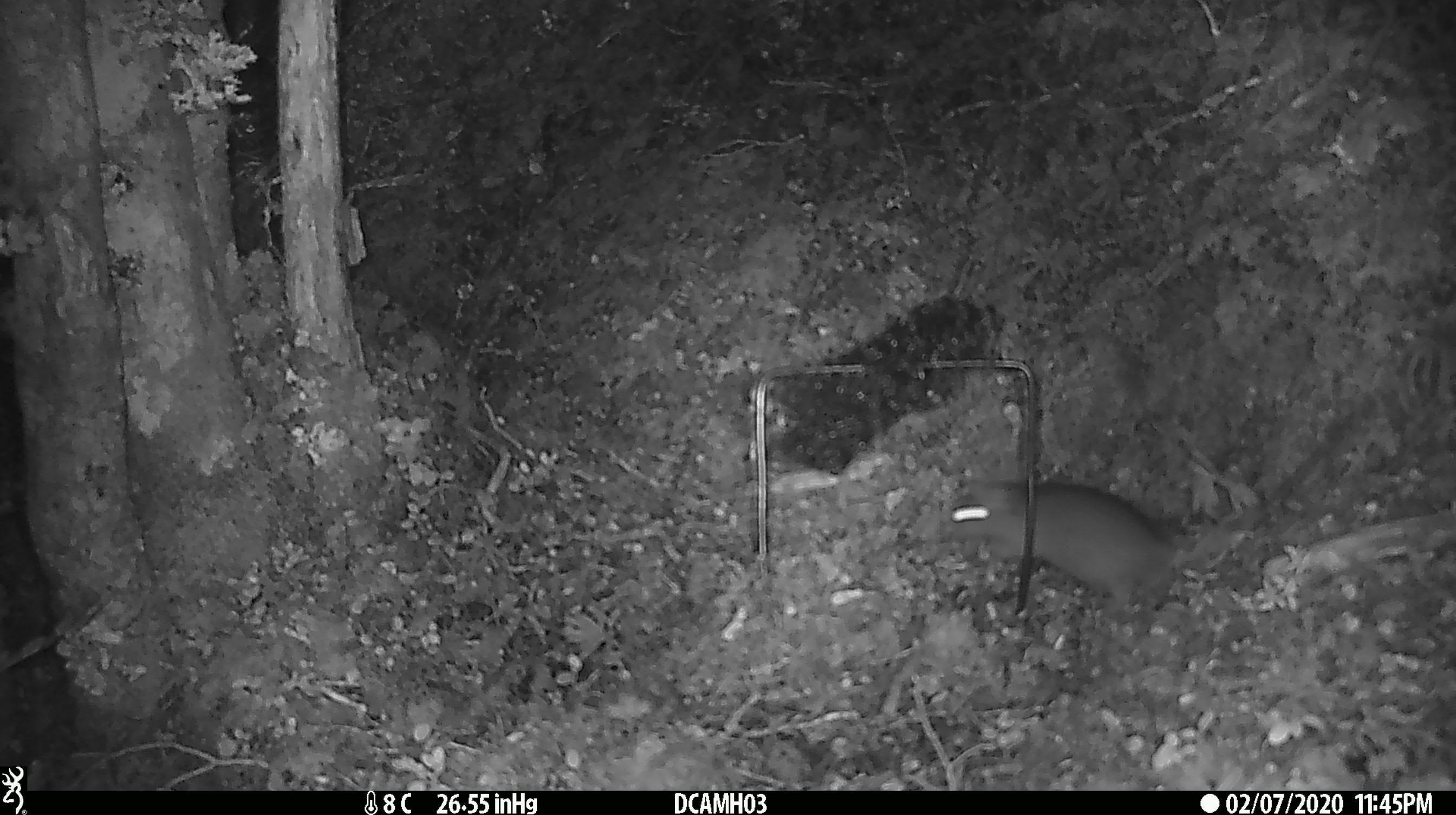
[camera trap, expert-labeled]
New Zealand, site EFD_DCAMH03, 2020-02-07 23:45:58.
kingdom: Animalia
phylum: Chordata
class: Mammalia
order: Rodentia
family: Muridae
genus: Rattus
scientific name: Rattus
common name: rat